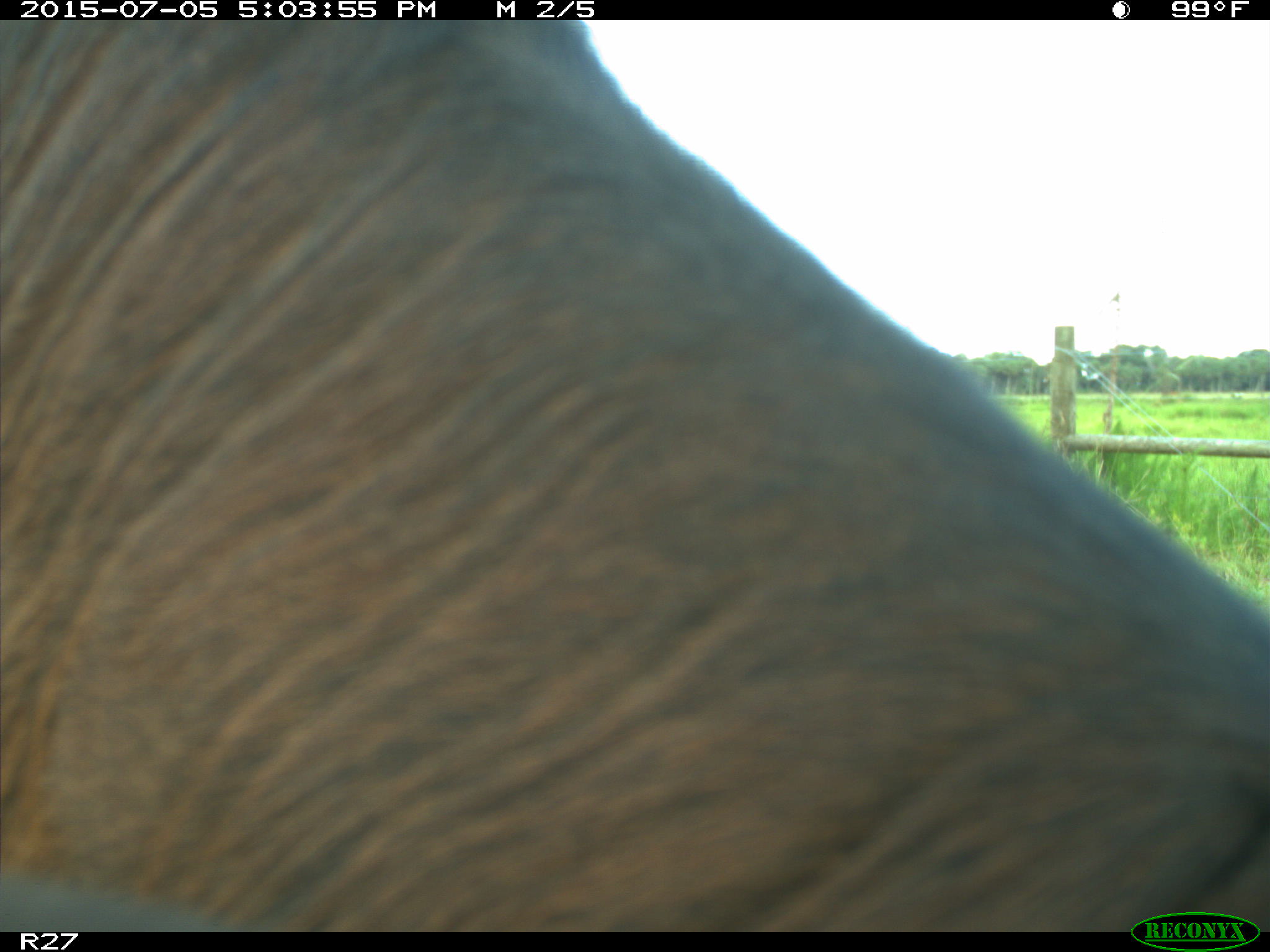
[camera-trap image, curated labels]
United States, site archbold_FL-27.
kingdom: Animalia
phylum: Chordata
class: Mammalia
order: Artiodactyla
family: Bovidae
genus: Bos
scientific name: Bos taurus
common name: domestic cow